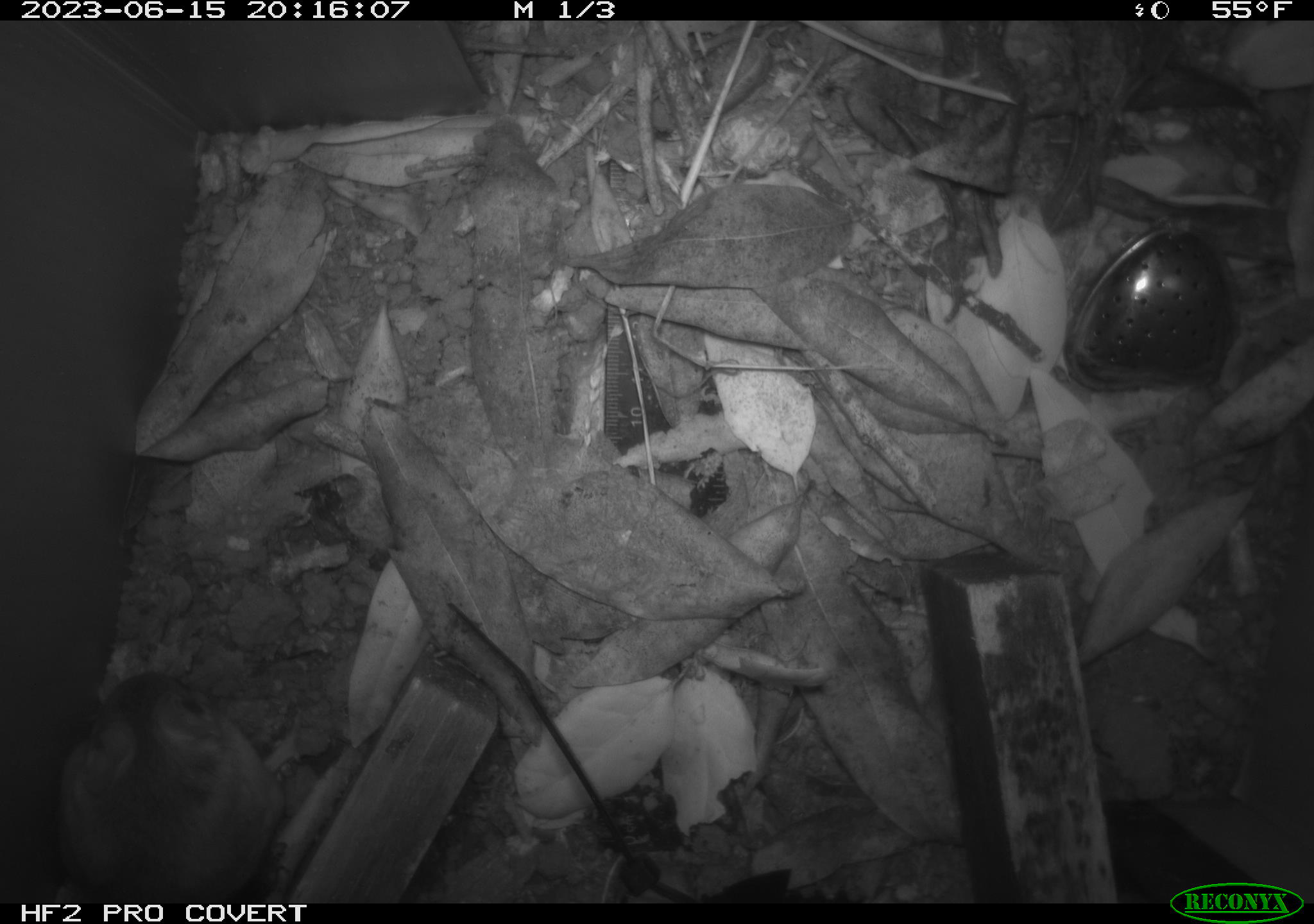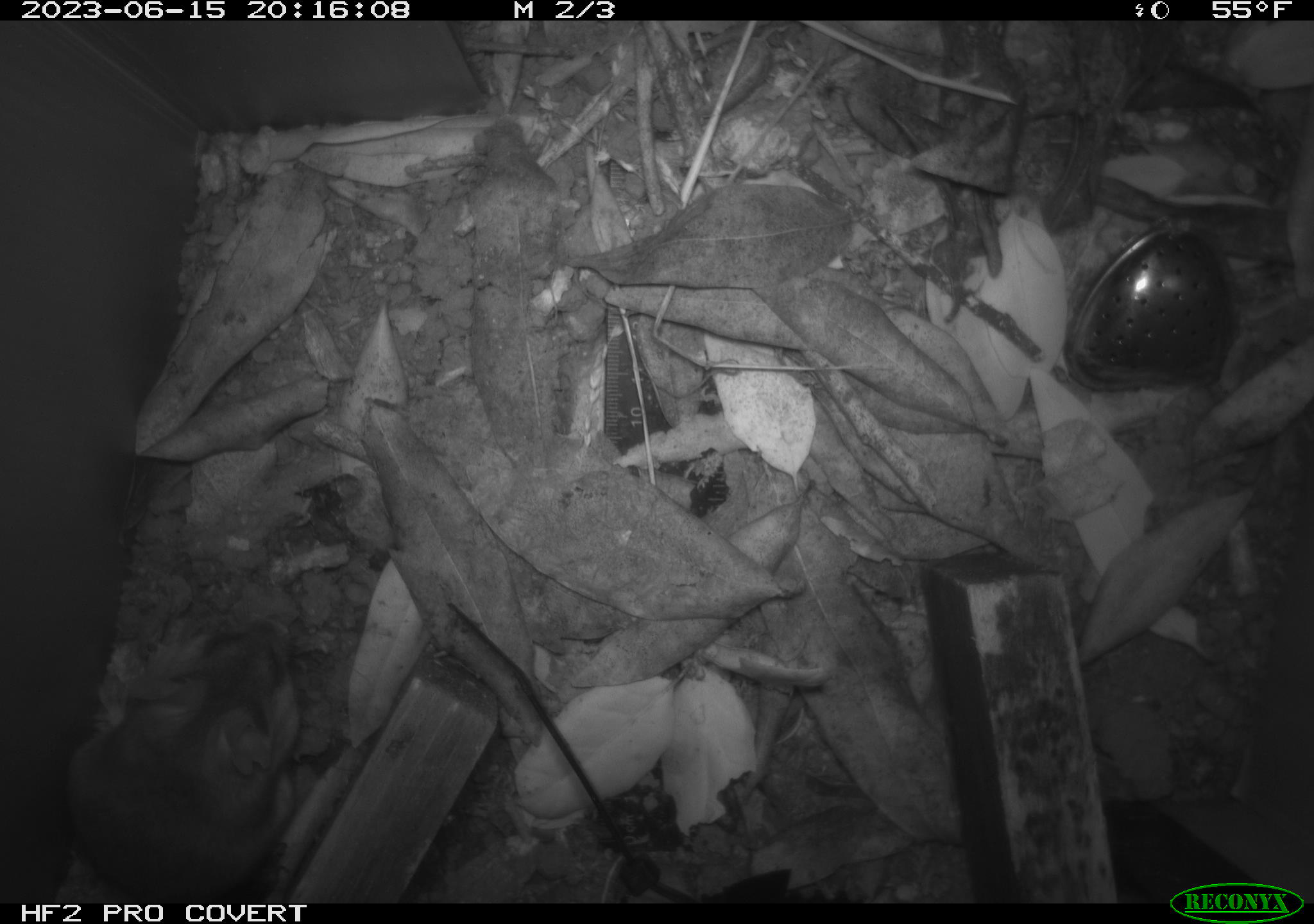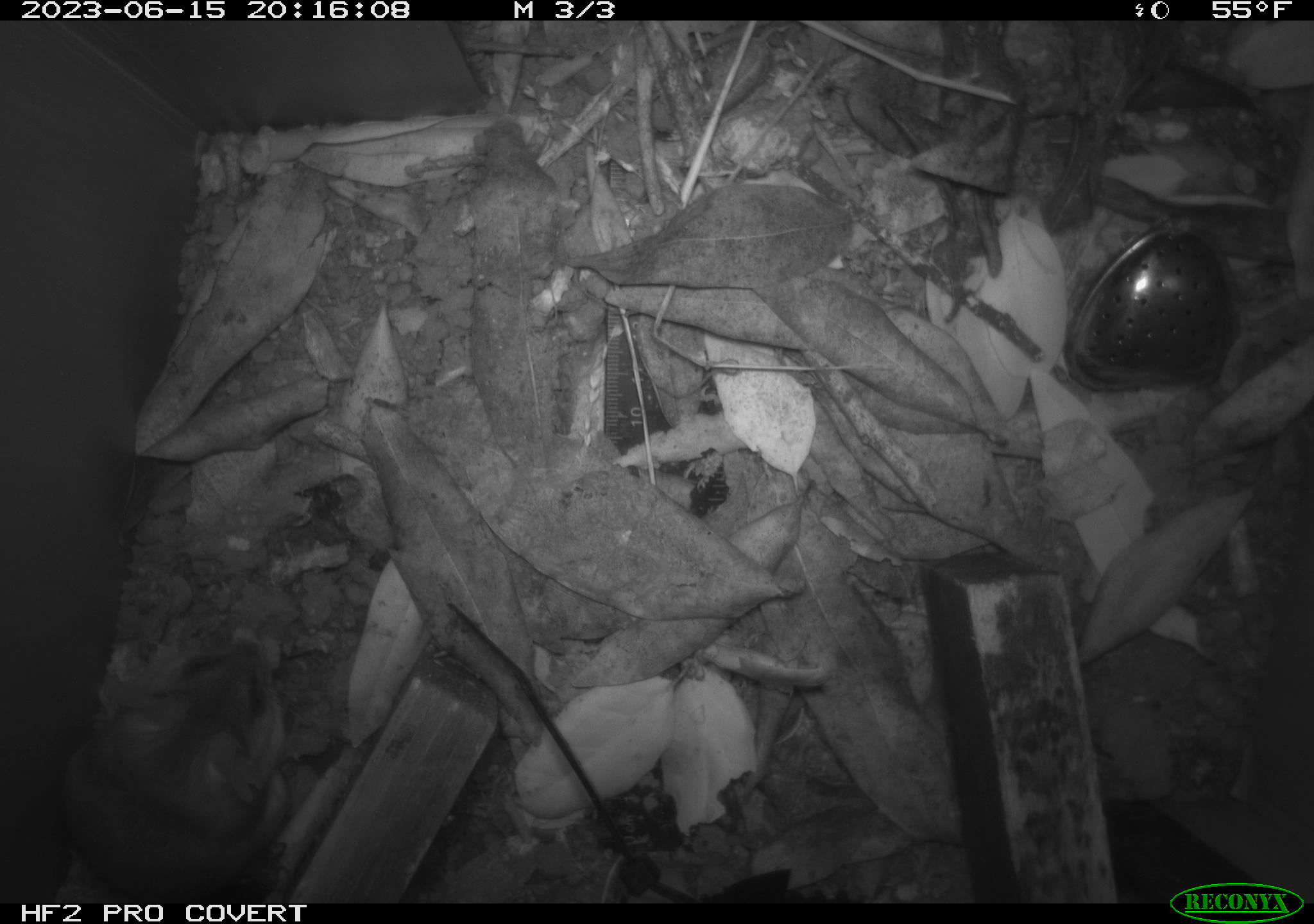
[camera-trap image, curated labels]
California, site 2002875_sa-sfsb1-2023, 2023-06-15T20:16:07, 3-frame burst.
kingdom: Animalia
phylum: Chordata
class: Mammalia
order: Rodentia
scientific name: Rodentia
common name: mouse species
Mouse species (Rodentia).